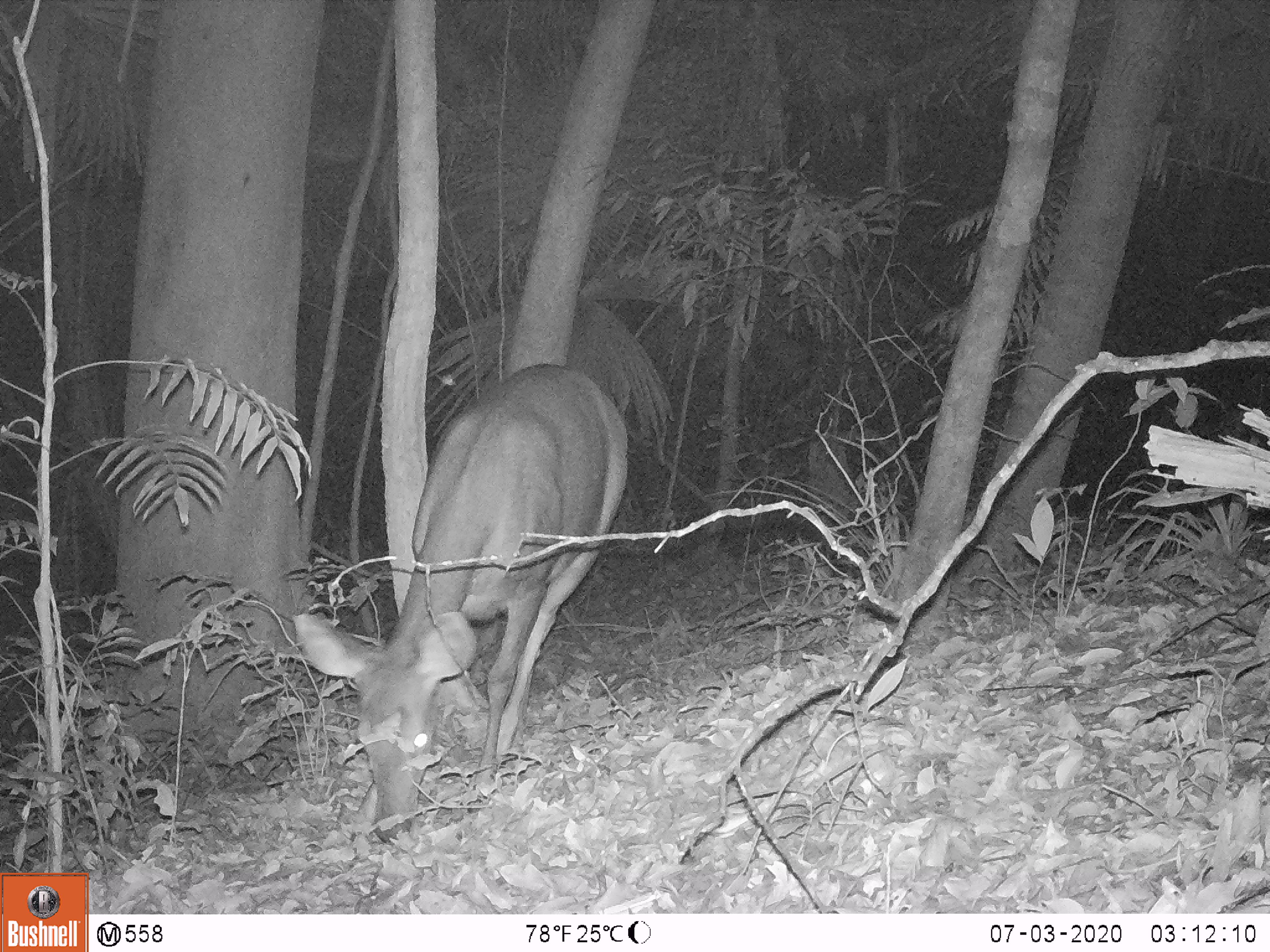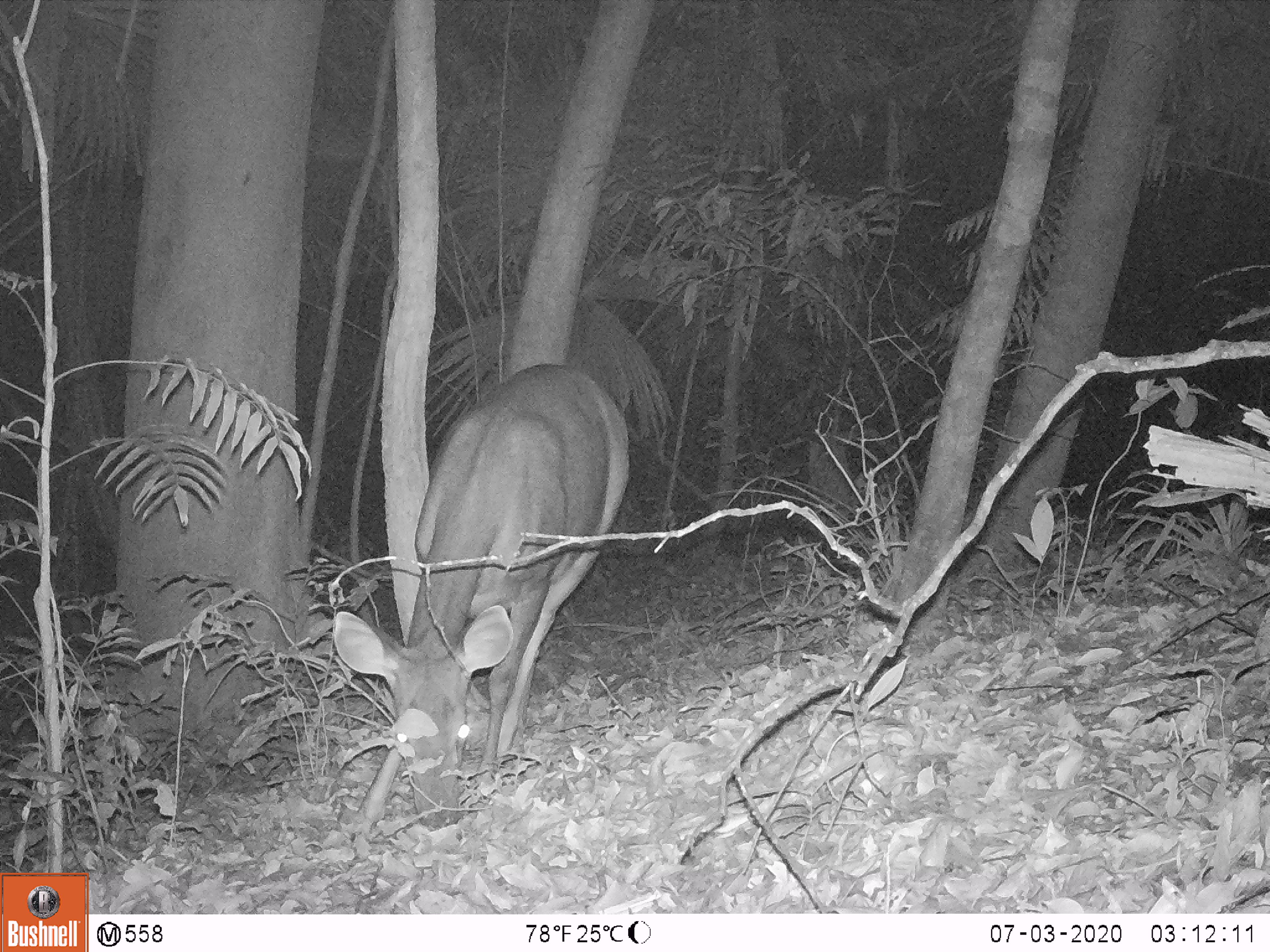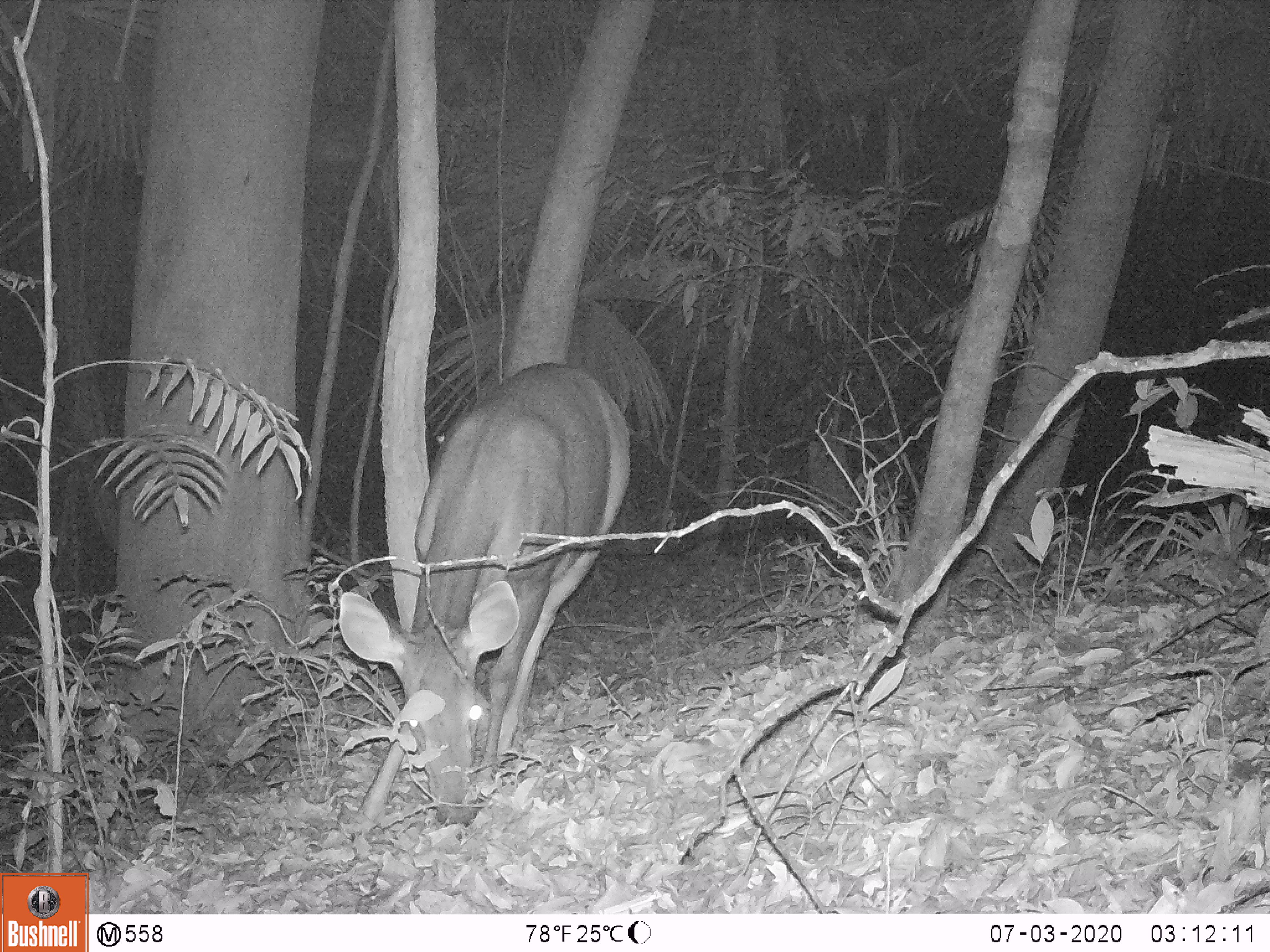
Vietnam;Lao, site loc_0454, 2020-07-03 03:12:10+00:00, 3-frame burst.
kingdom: Animalia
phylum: Chordata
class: Mammalia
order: Artiodactyla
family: Cervidae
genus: Rusa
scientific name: Rusa unicolor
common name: sambar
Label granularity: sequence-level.